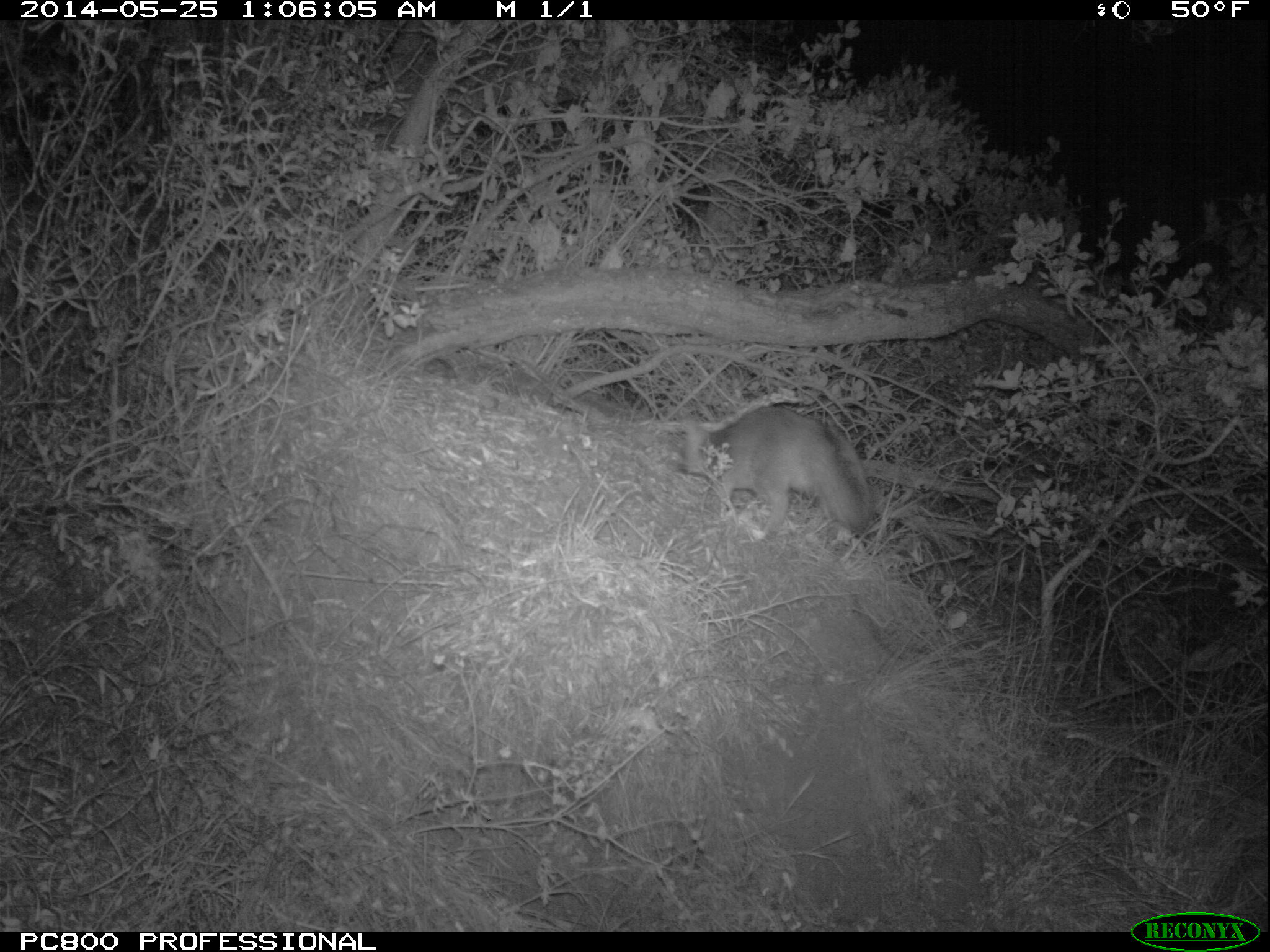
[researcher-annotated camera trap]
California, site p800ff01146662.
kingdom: Animalia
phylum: Chordata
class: Mammalia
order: Carnivora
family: Canidae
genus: Urocyon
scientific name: Urocyon littoralis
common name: island fox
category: fox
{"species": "fox (island fox) (Urocyon littoralis)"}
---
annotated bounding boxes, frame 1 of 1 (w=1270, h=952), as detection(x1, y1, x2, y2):
fox: detection(716, 405, 874, 534)